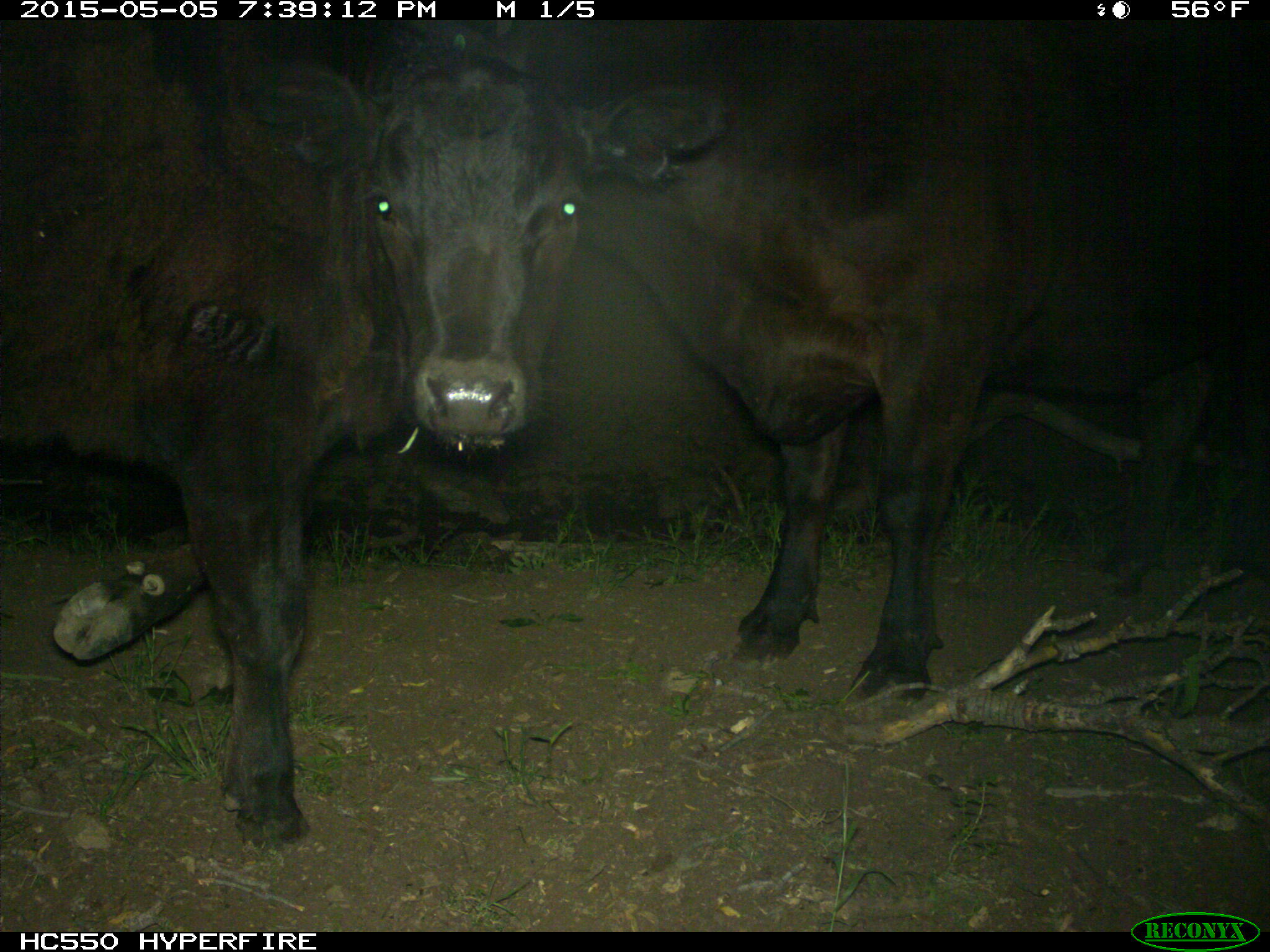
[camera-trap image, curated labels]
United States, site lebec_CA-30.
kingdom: Animalia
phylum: Chordata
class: Mammalia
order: Artiodactyla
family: Bovidae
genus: Bos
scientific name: Bos taurus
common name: domestic cow